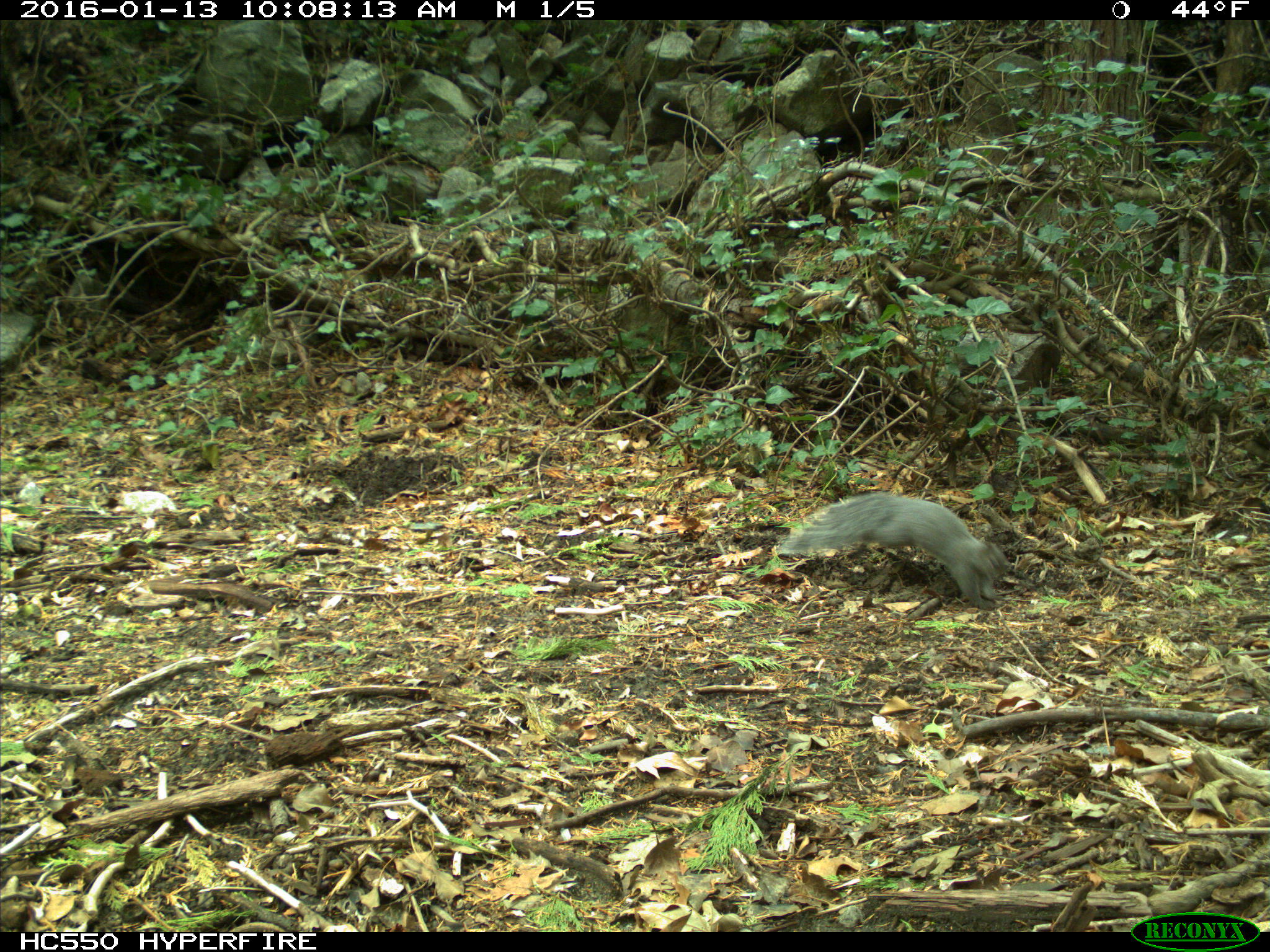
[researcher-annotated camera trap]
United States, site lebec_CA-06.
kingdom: Animalia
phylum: Chordata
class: Mammalia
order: Rodentia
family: Sciuridae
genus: Sciurus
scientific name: Sciurus carolinensis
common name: eastern gray squirrel